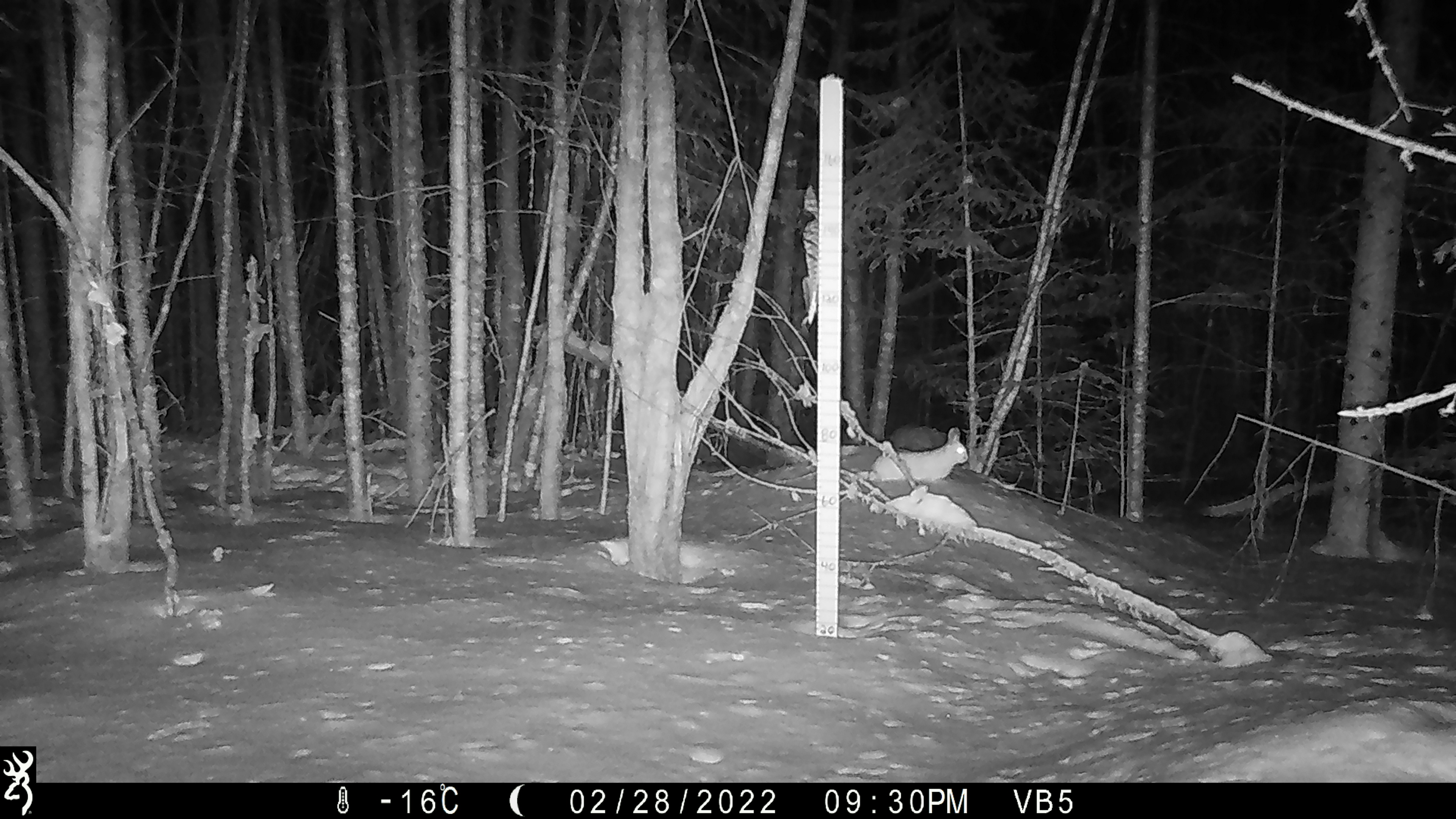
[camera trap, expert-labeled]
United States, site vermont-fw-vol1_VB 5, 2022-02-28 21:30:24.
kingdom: Animalia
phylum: Chordata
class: Mammalia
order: Lagomorpha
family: Leporidae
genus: Lepus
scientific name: Lepus americanus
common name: snowshoe hare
Snowshoe hare (Lepus americanus).